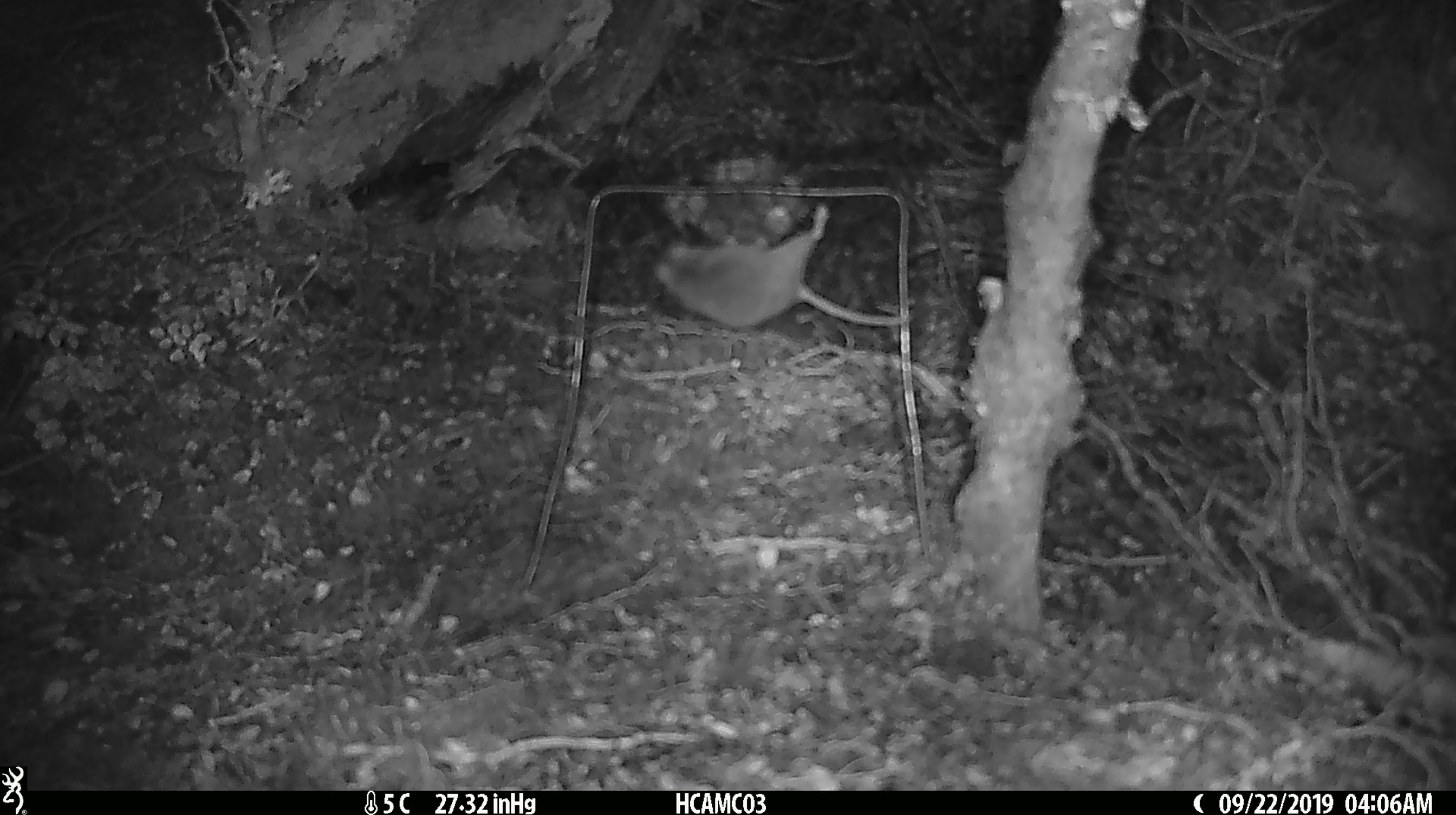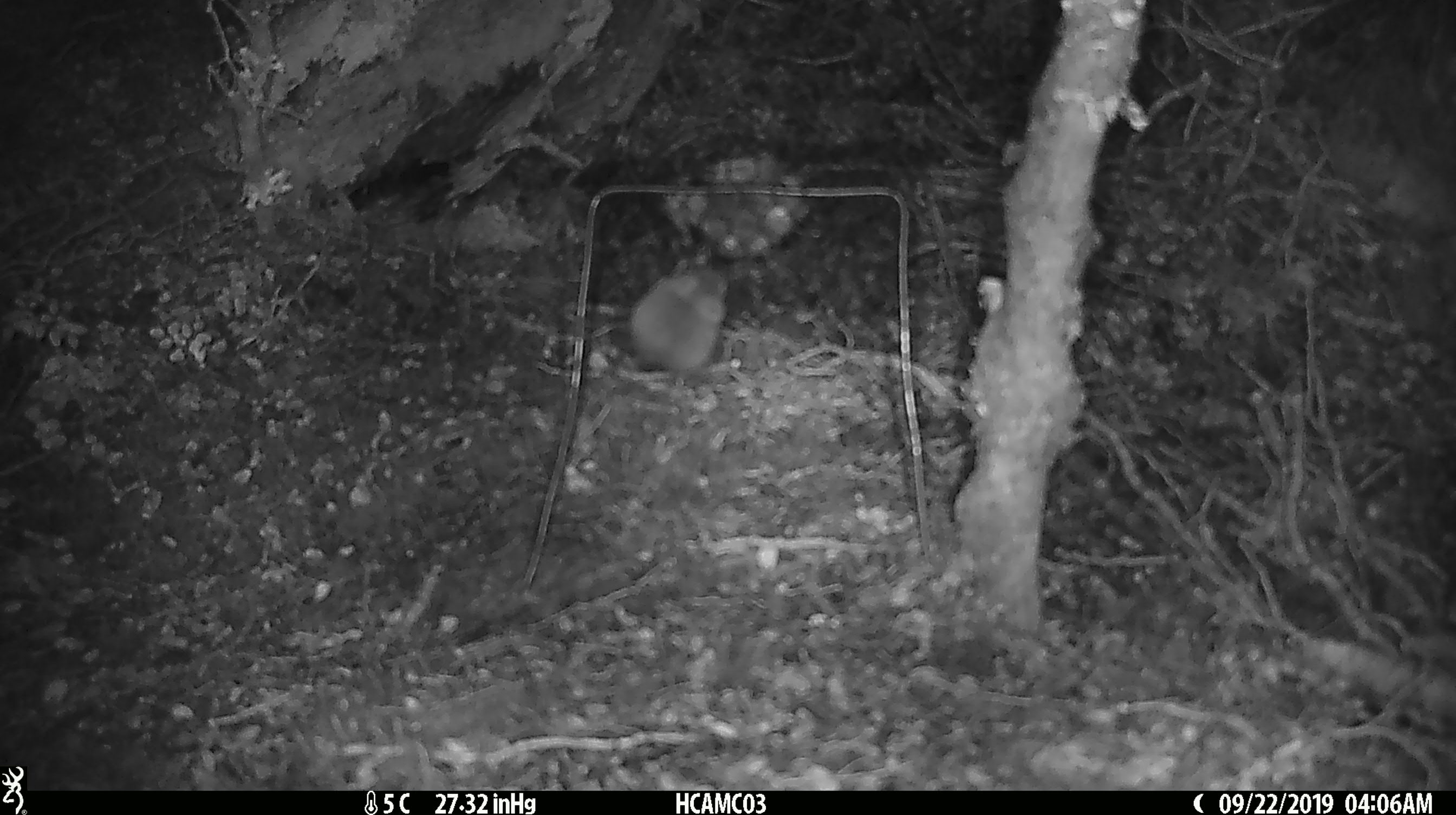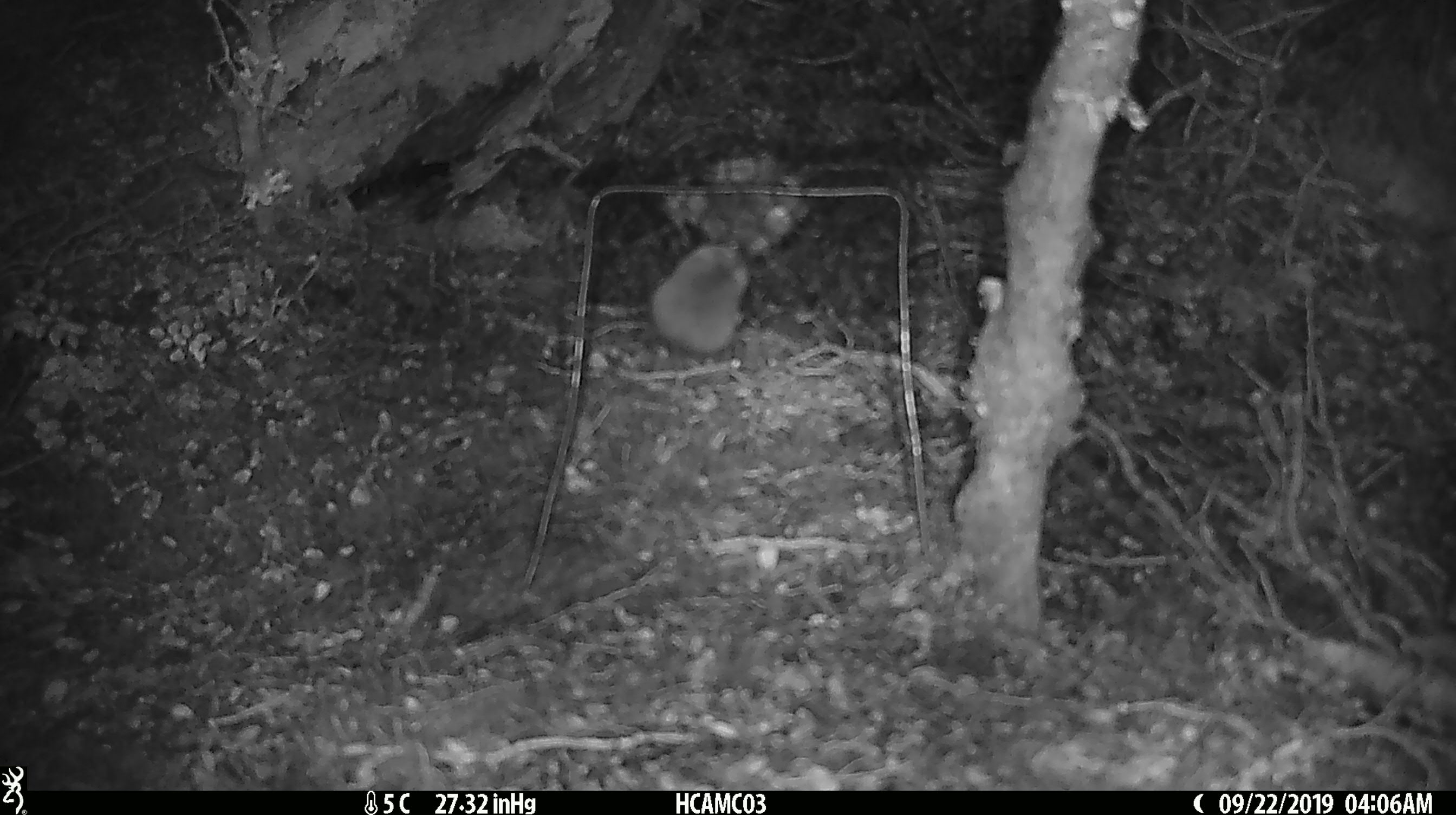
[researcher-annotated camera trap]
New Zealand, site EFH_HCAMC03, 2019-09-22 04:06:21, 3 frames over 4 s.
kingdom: Animalia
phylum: Chordata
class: Mammalia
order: Rodentia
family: Muridae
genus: Mus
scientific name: Mus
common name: mouse